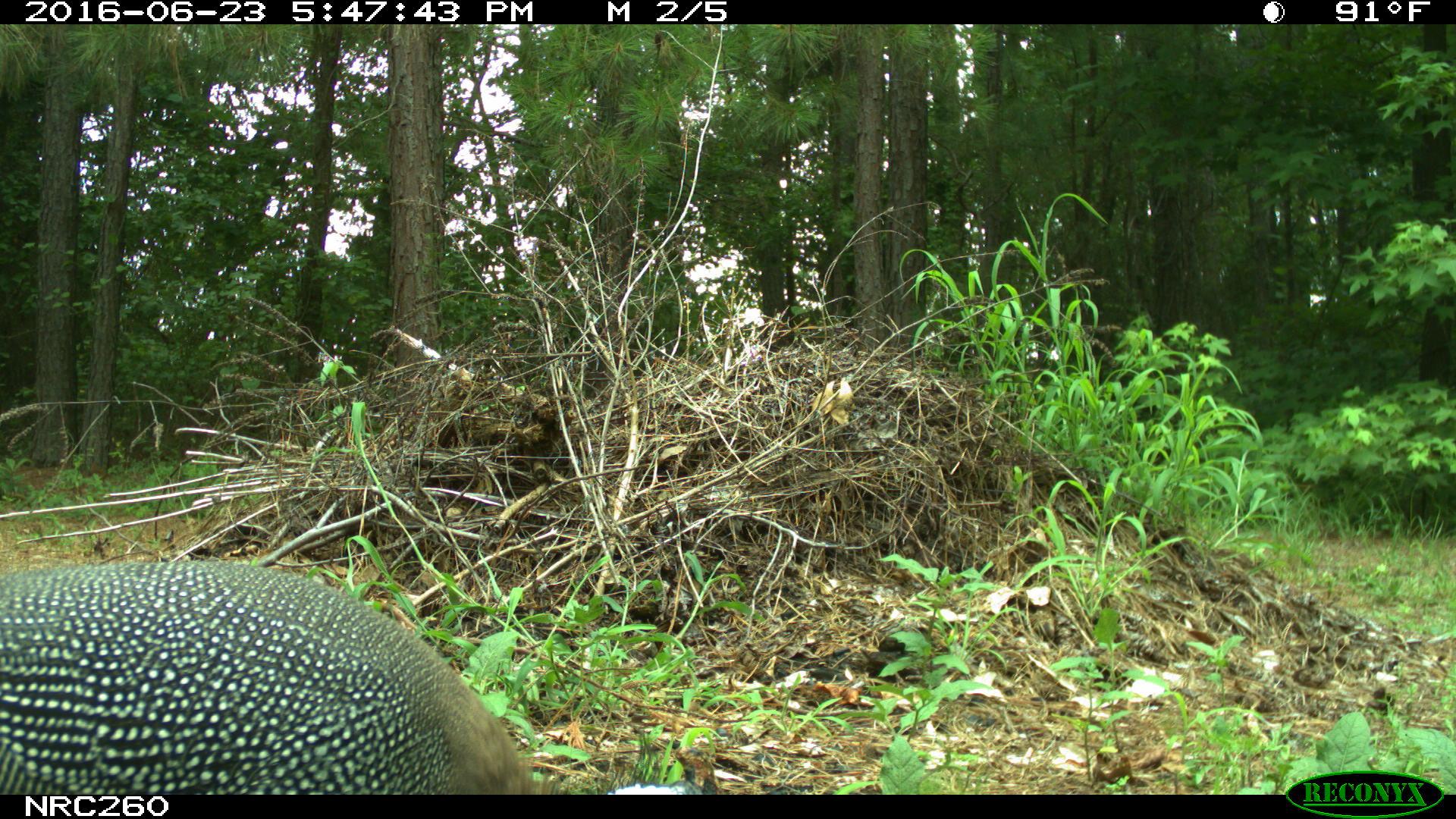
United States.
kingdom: Animalia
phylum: Chordata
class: Aves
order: Galliformes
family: Phasianidae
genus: Meleagris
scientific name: Meleagris gallopavo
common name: wild turkey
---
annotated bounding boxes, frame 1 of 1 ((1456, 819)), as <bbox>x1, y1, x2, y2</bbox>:
Wild Turkey: <bbox>0, 528, 555, 808</bbox>